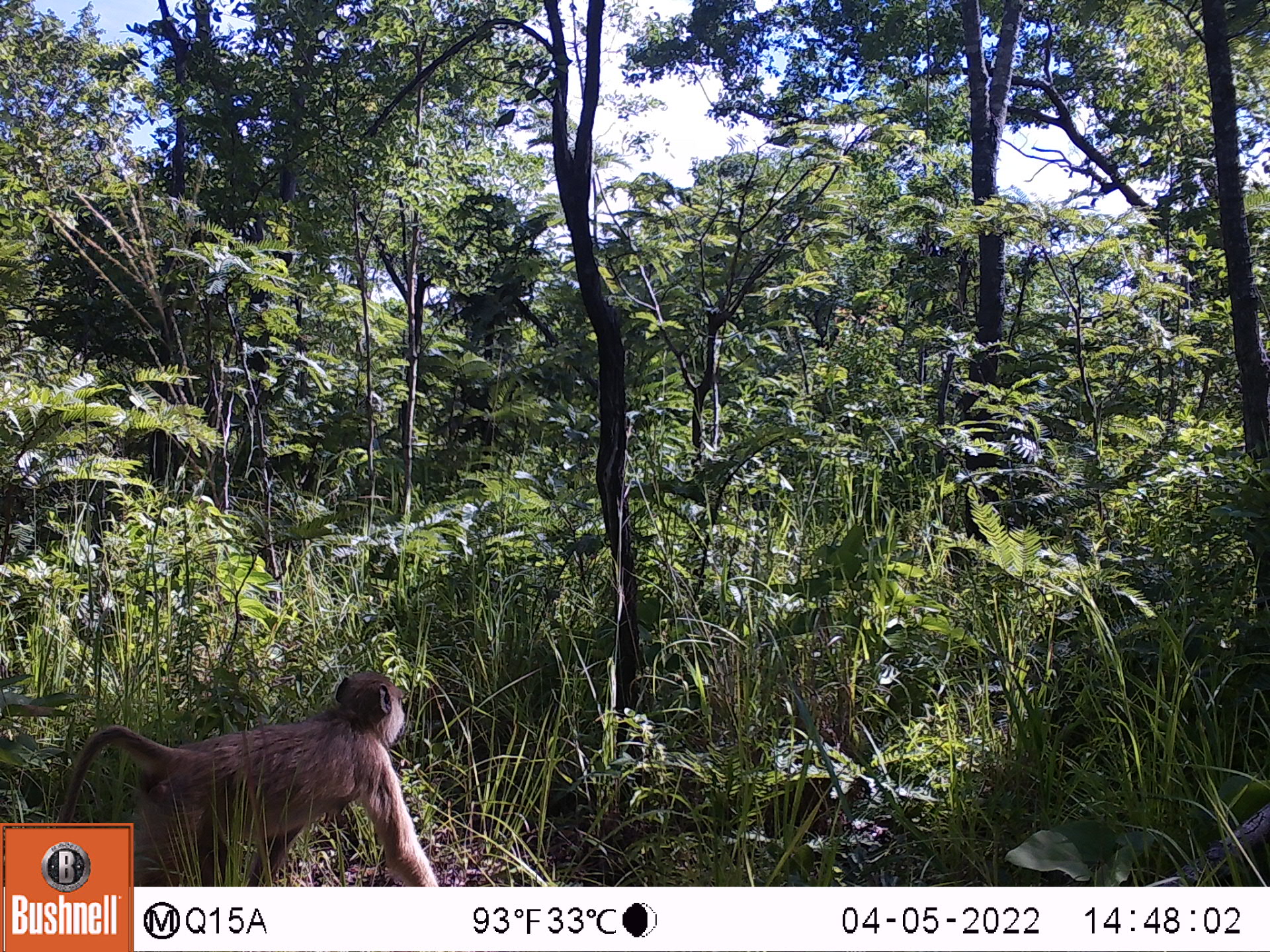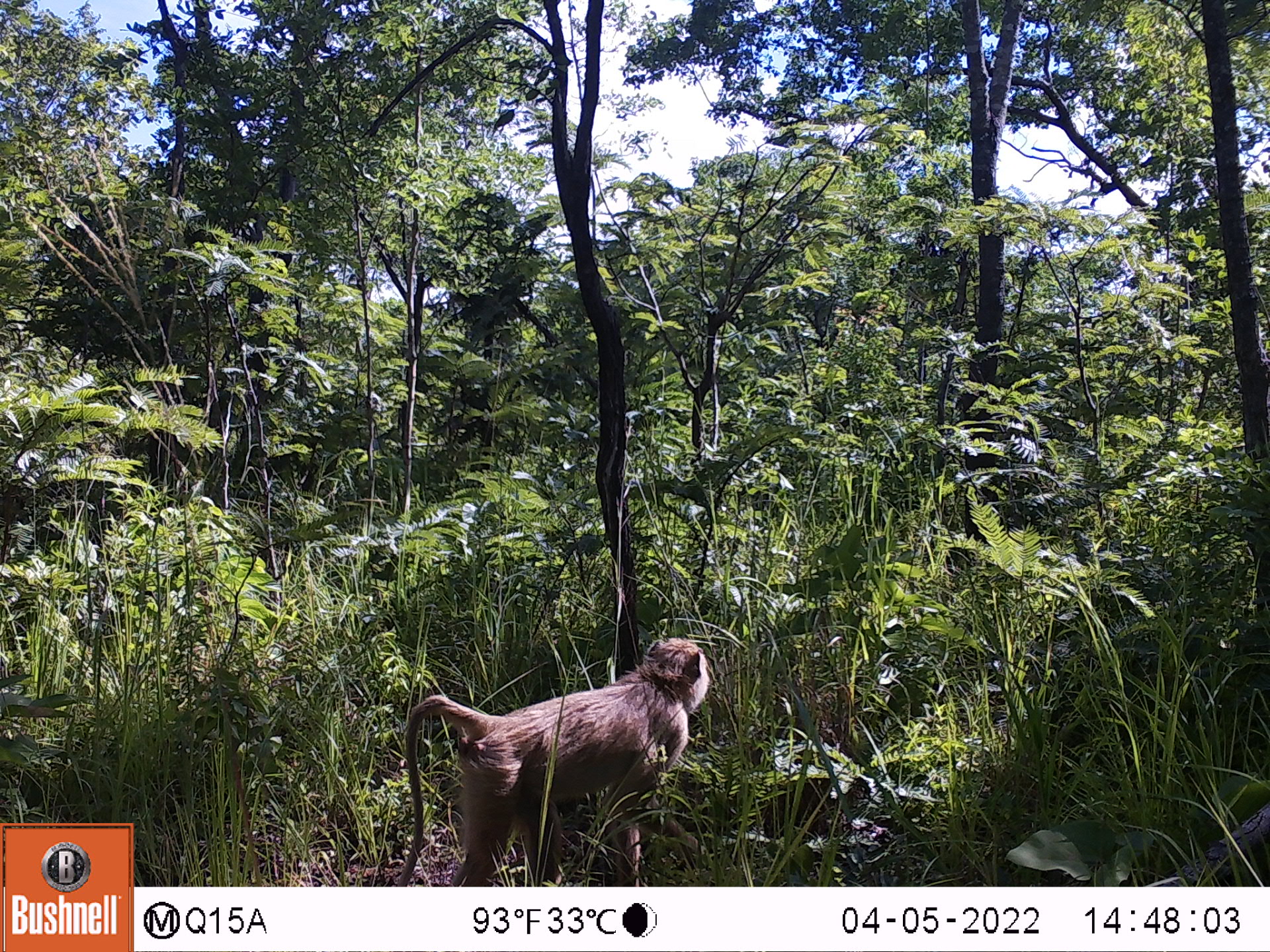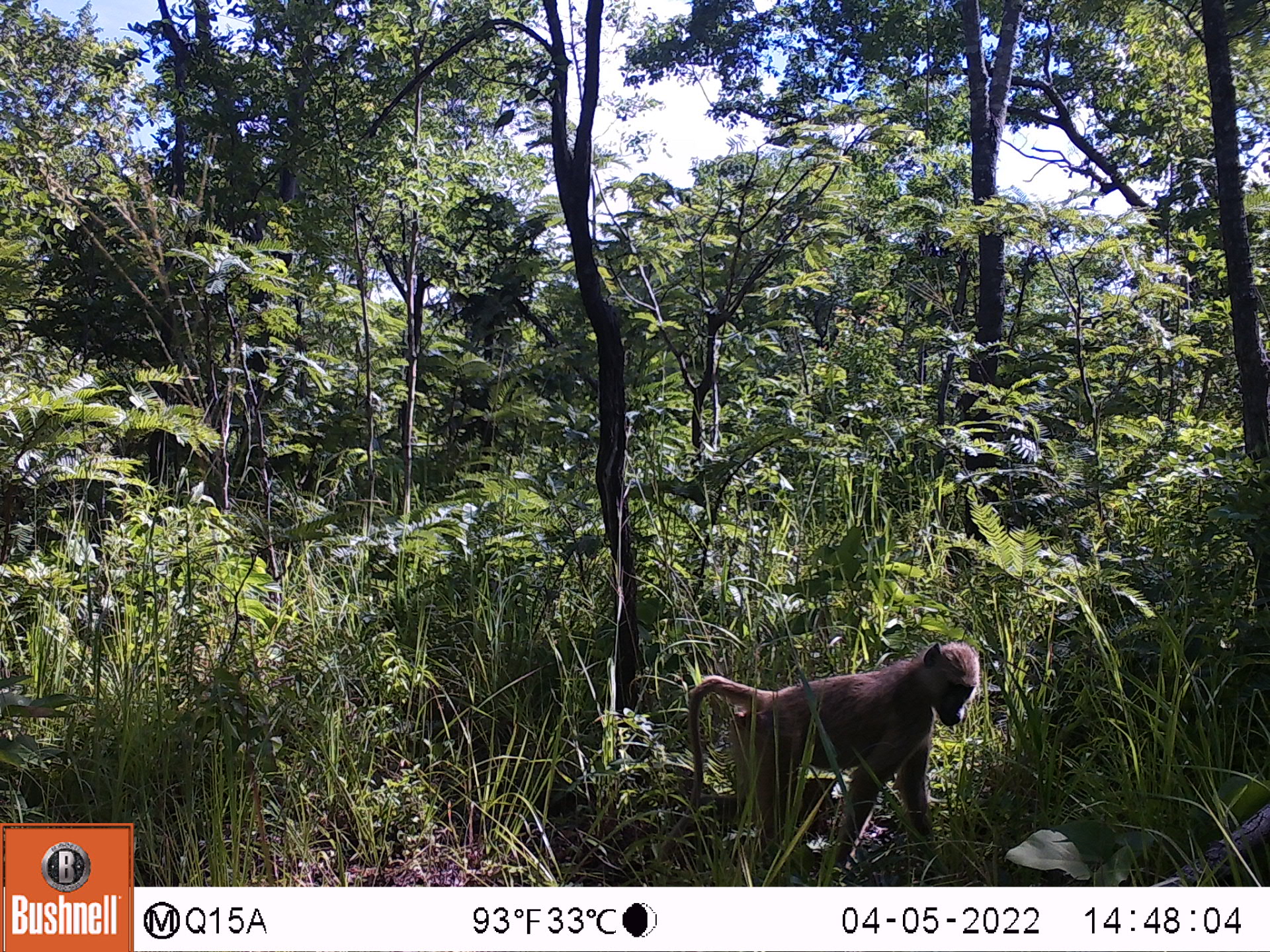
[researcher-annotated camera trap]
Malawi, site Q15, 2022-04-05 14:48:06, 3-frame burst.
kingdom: Animalia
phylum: Chordata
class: Mammalia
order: Primates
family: Cercopithecidae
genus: Papio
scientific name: Papio cynocephalus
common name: yellow baboon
Yellow baboon (Papio cynocephalus), count 1.